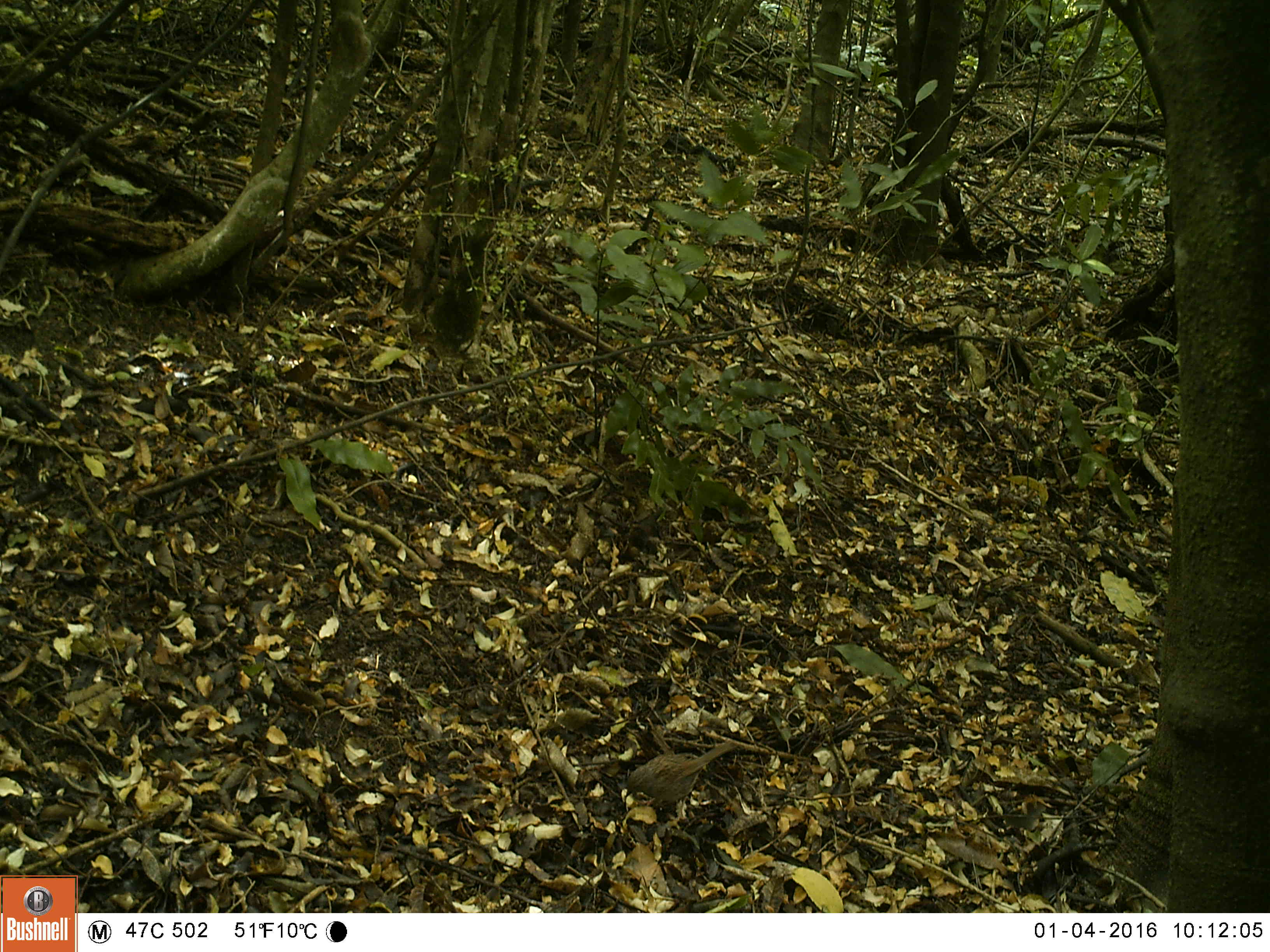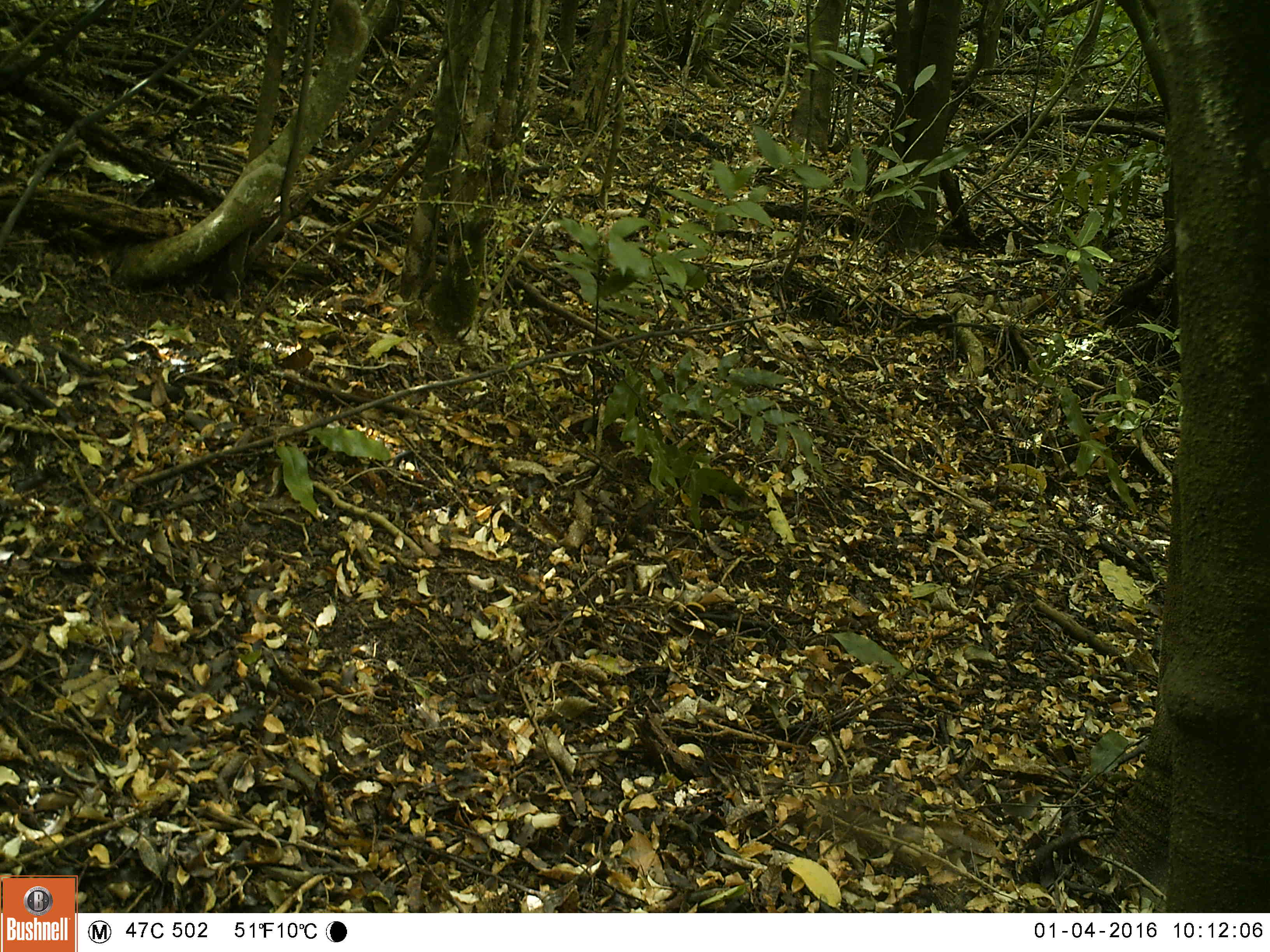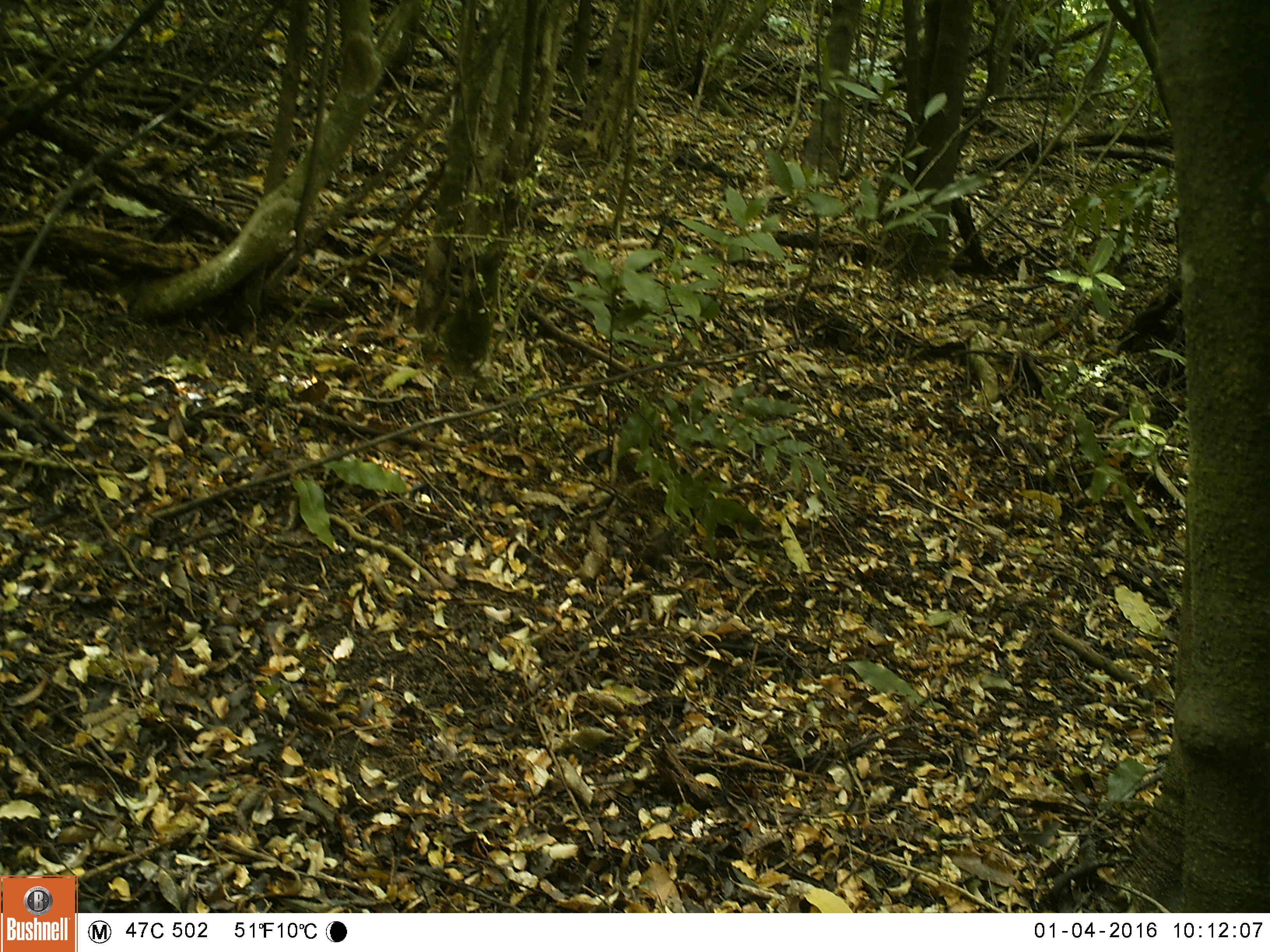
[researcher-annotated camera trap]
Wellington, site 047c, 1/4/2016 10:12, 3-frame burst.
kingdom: Animalia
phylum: Chordata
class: Aves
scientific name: Aves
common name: bird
Bird (Aves).